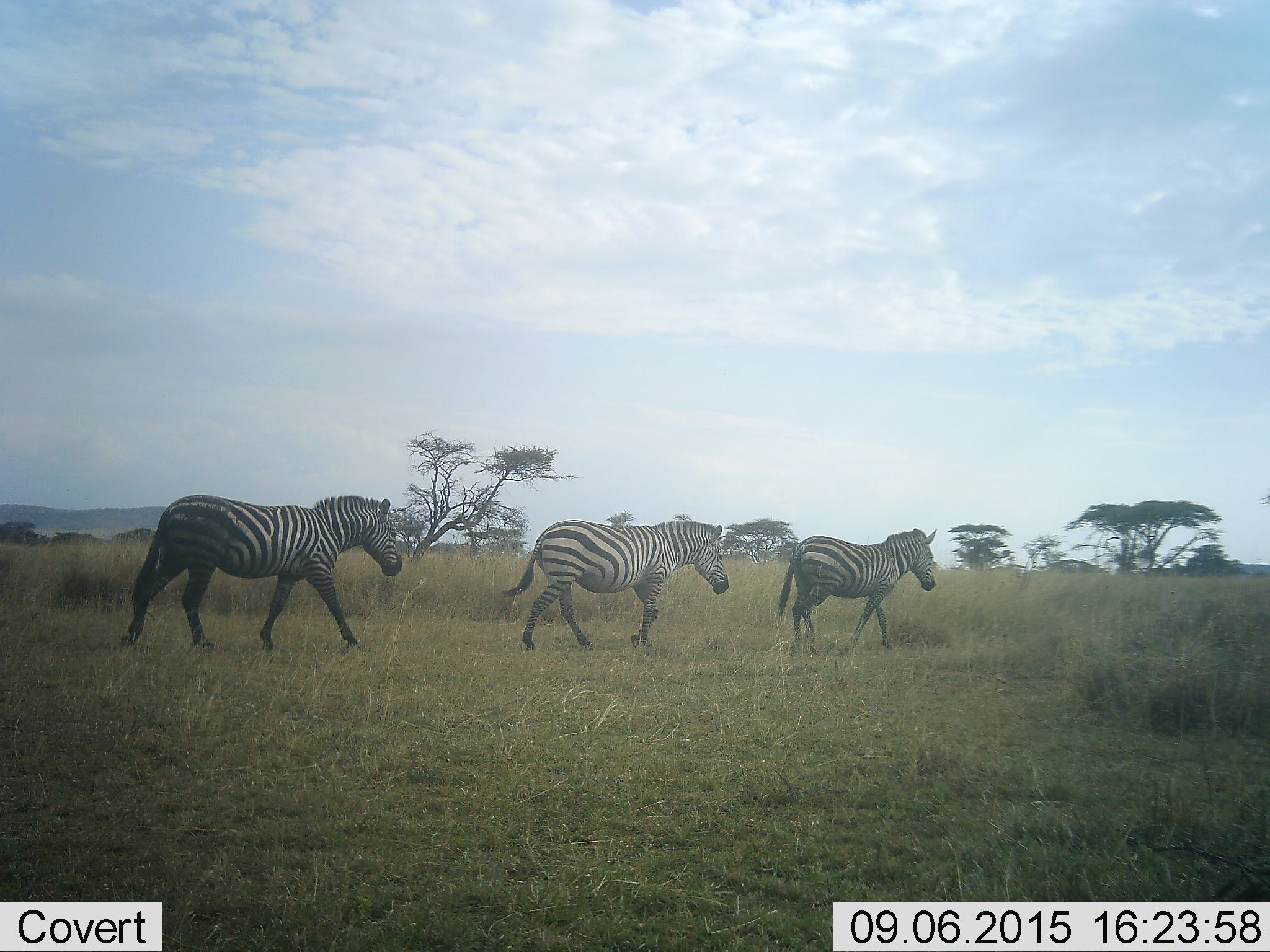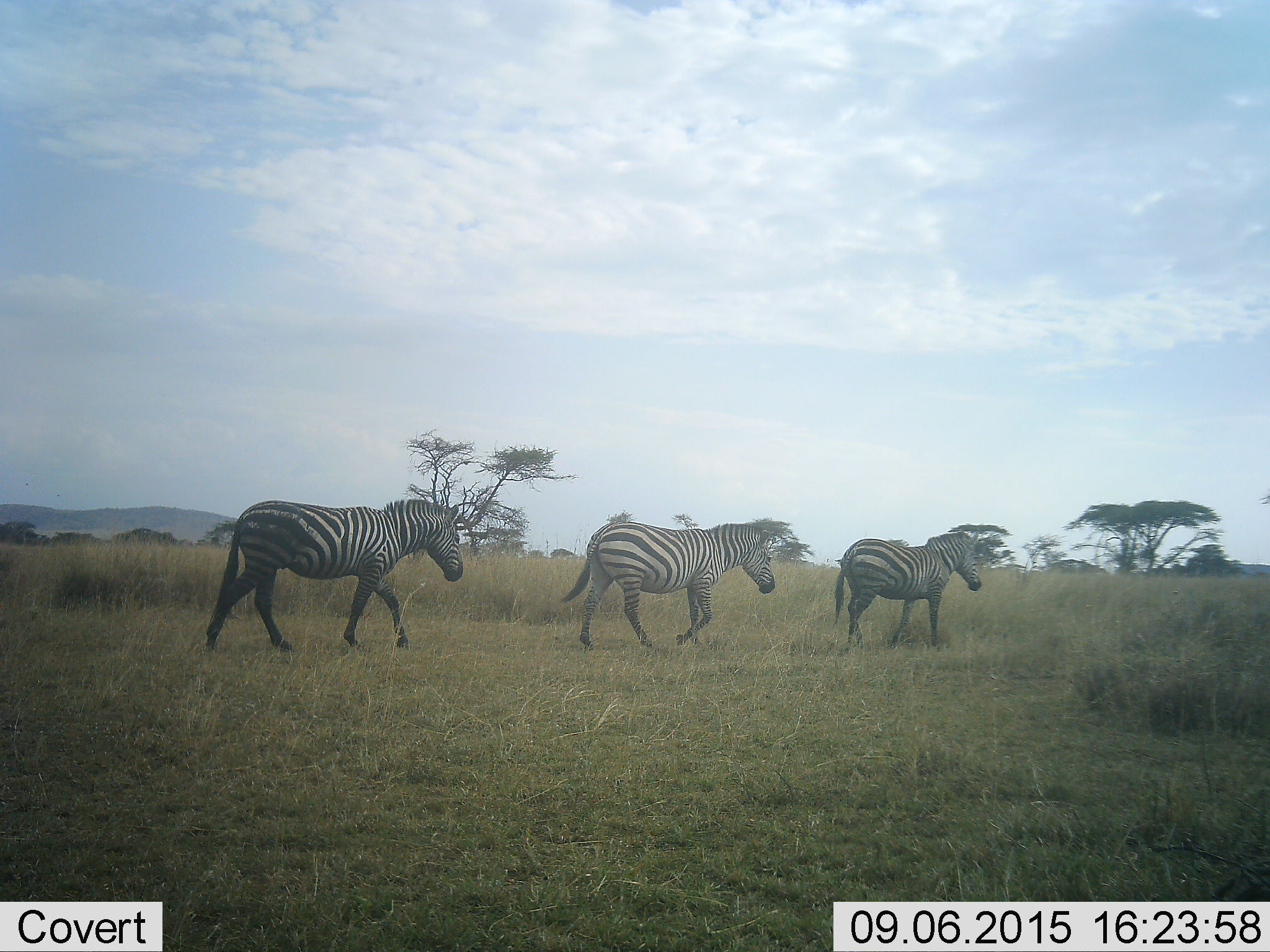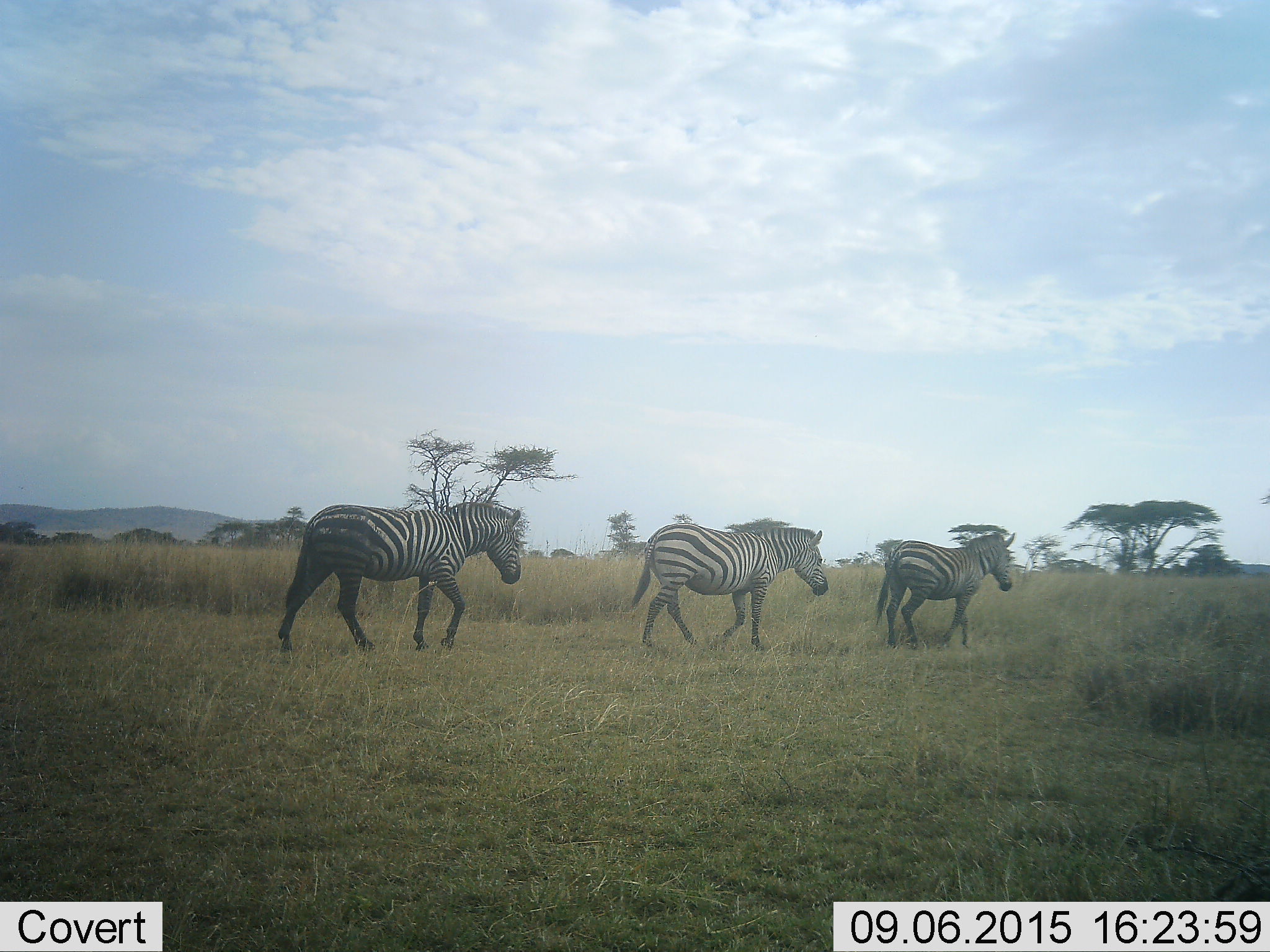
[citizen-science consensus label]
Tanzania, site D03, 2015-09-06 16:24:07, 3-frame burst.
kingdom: Animalia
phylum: Chordata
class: Mammalia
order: Perissodactyla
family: Equidae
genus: Equus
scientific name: Equus quagga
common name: plains zebra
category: zebra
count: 3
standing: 5%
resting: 5%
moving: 95%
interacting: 0%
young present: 5%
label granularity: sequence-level